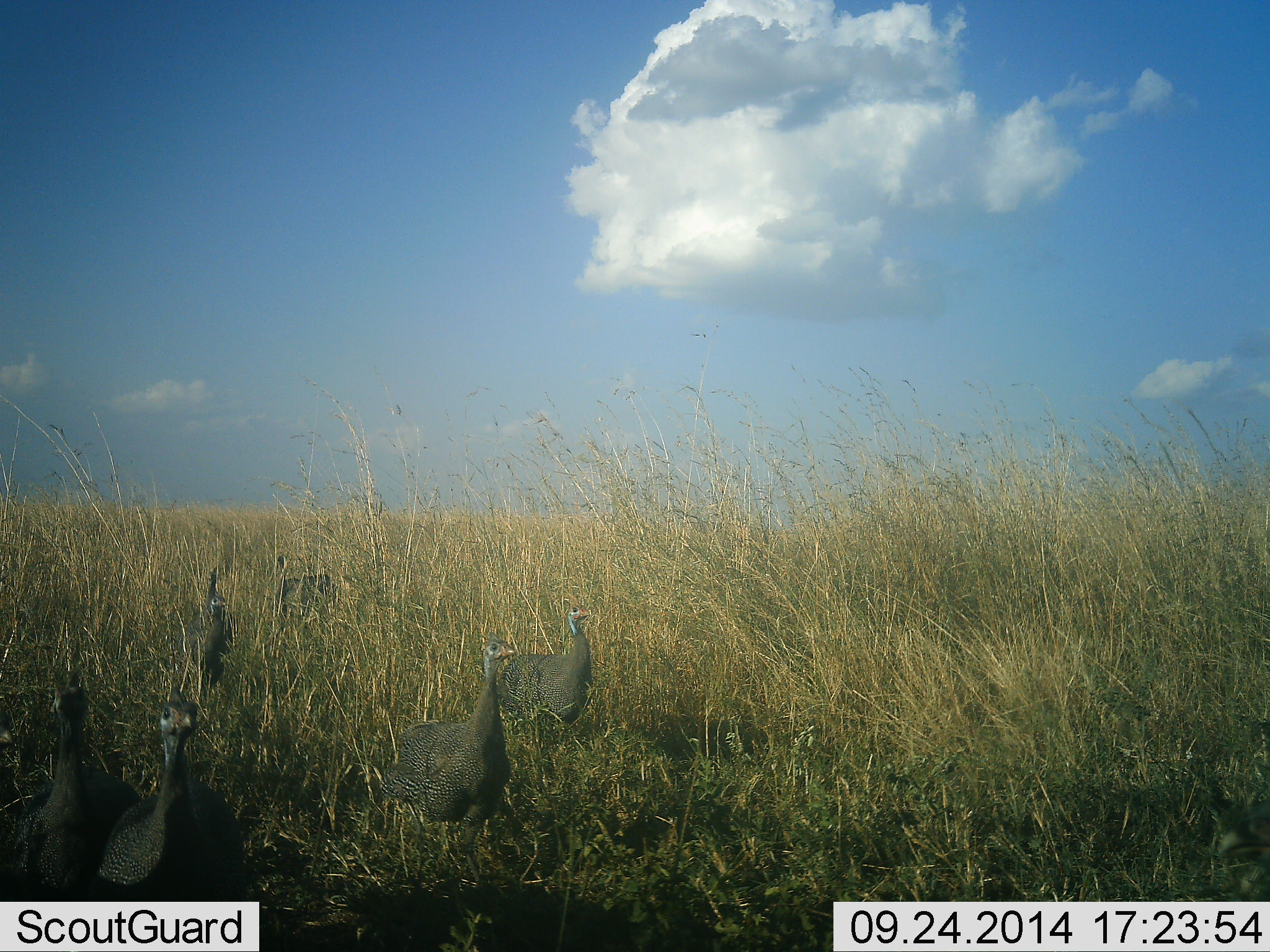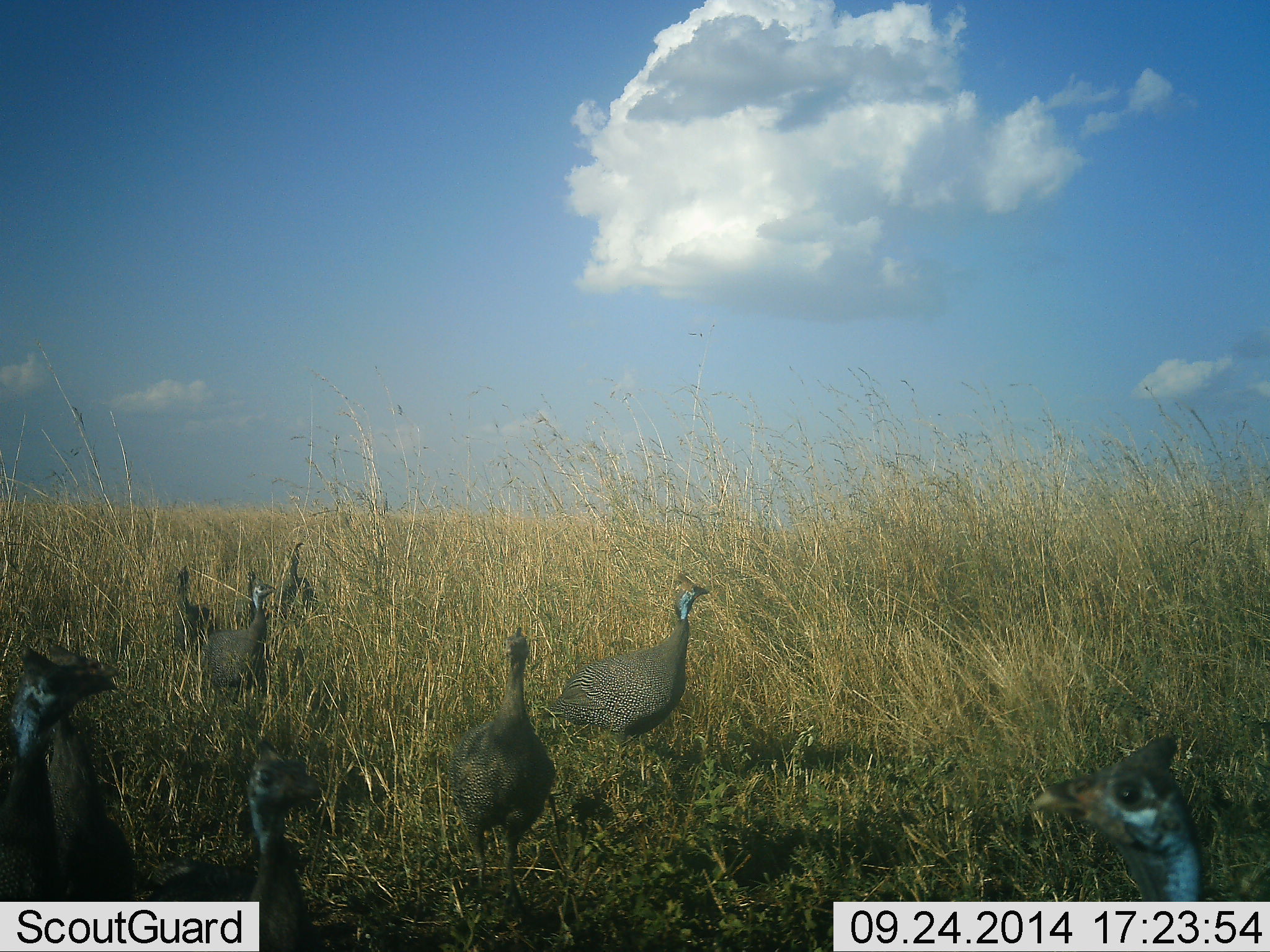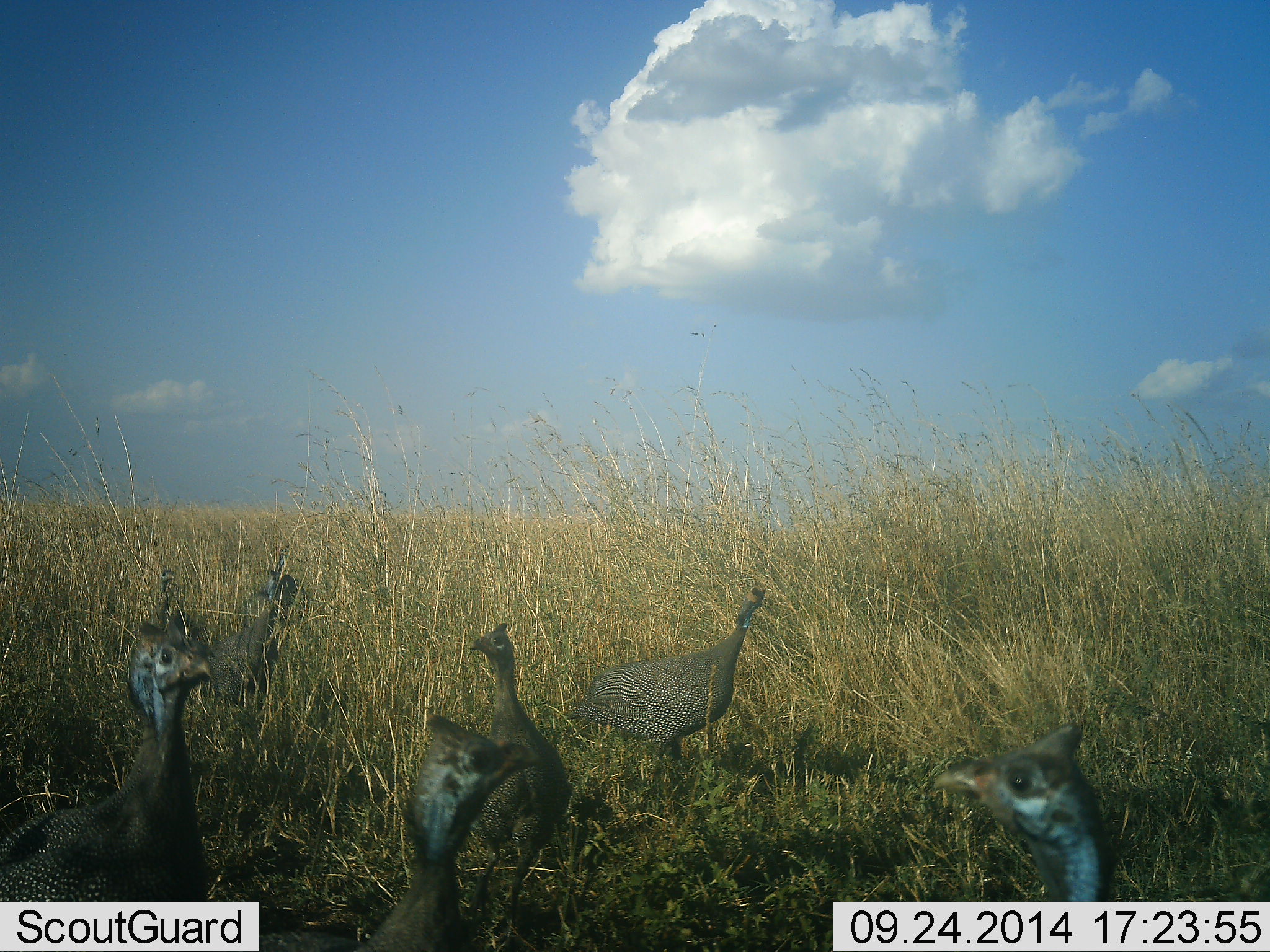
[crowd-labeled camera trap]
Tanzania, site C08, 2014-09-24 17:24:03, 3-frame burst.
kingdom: Animalia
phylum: Chordata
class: Aves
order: Galliformes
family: Numididae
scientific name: Numididae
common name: guinea fowl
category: guineafowl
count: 9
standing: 50%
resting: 20%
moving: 50%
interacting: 0%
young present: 0%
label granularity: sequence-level